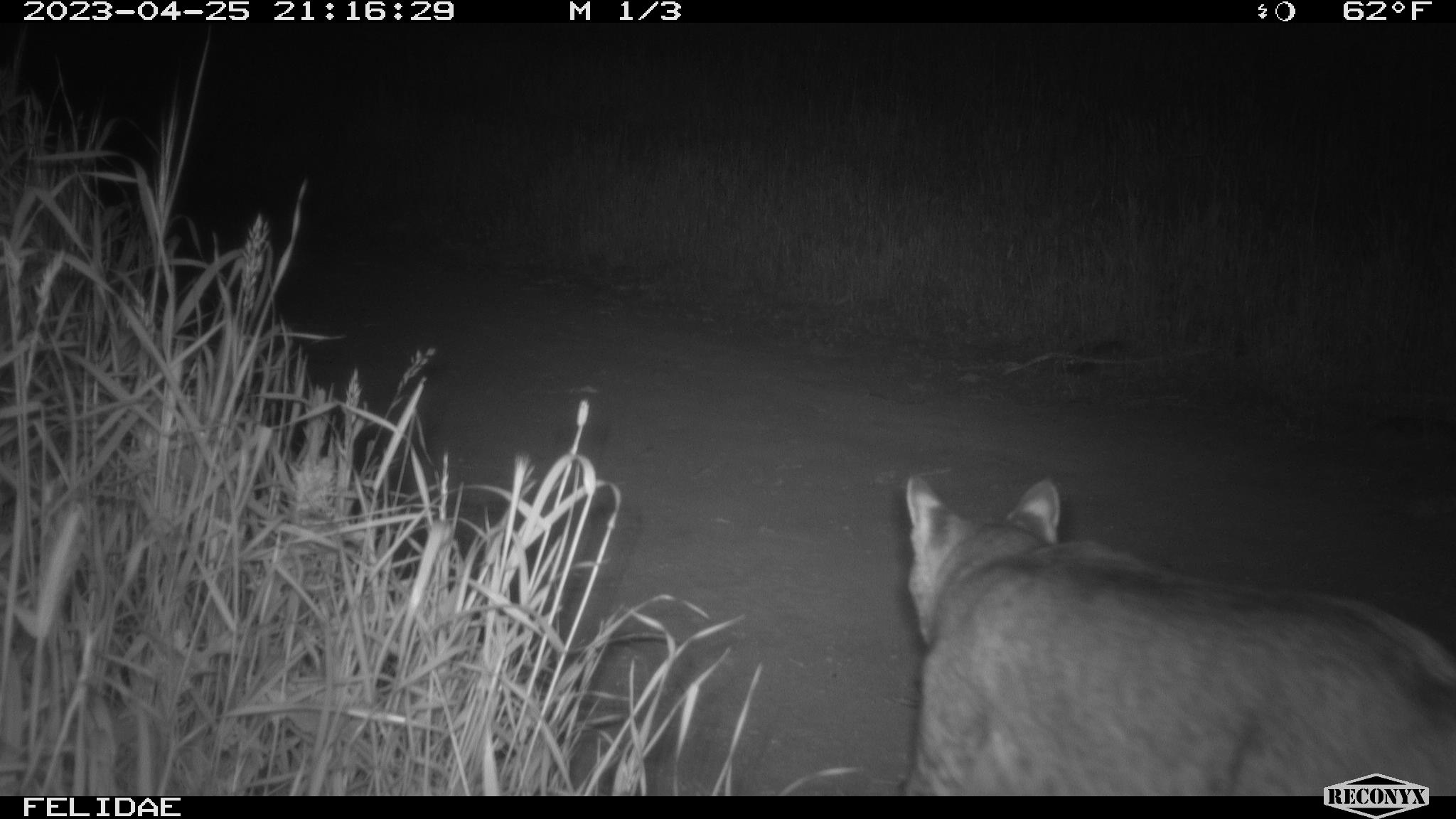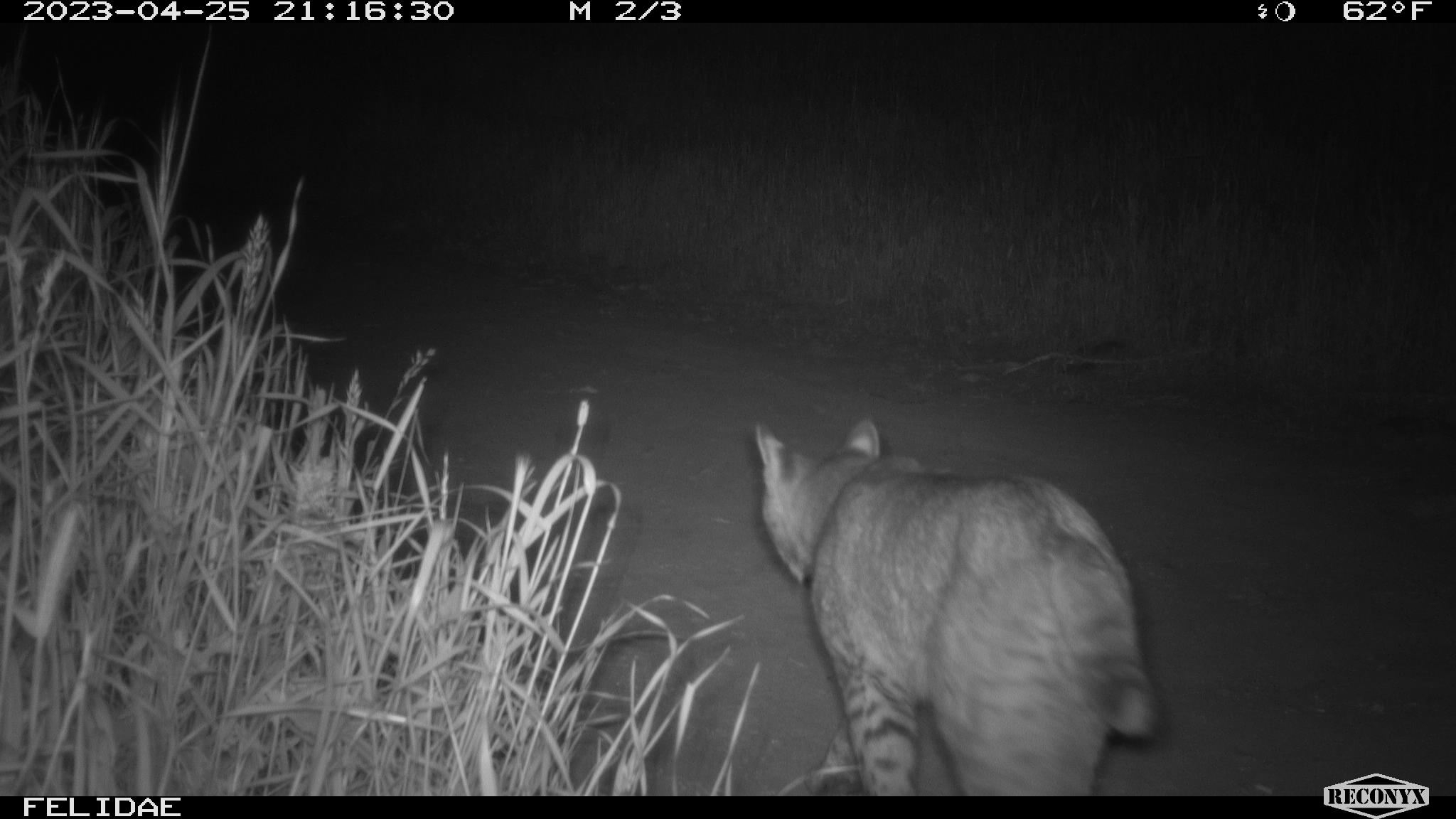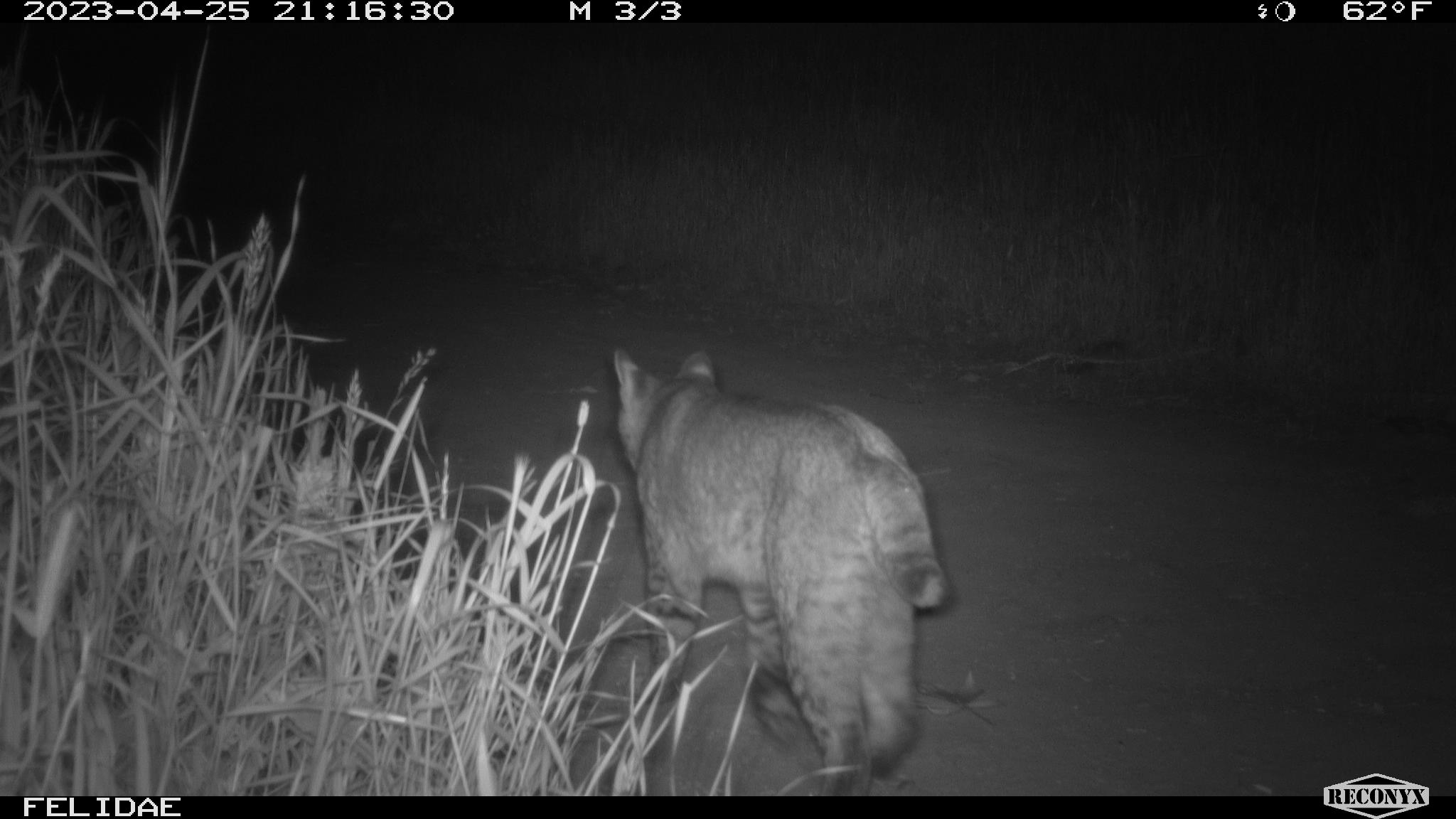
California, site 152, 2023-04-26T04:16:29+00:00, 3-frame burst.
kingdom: Animalia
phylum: Chordata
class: Mammalia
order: Carnivora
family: Felidae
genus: Lynx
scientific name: Lynx rufus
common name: bobcat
Bobcat (Lynx rufus).